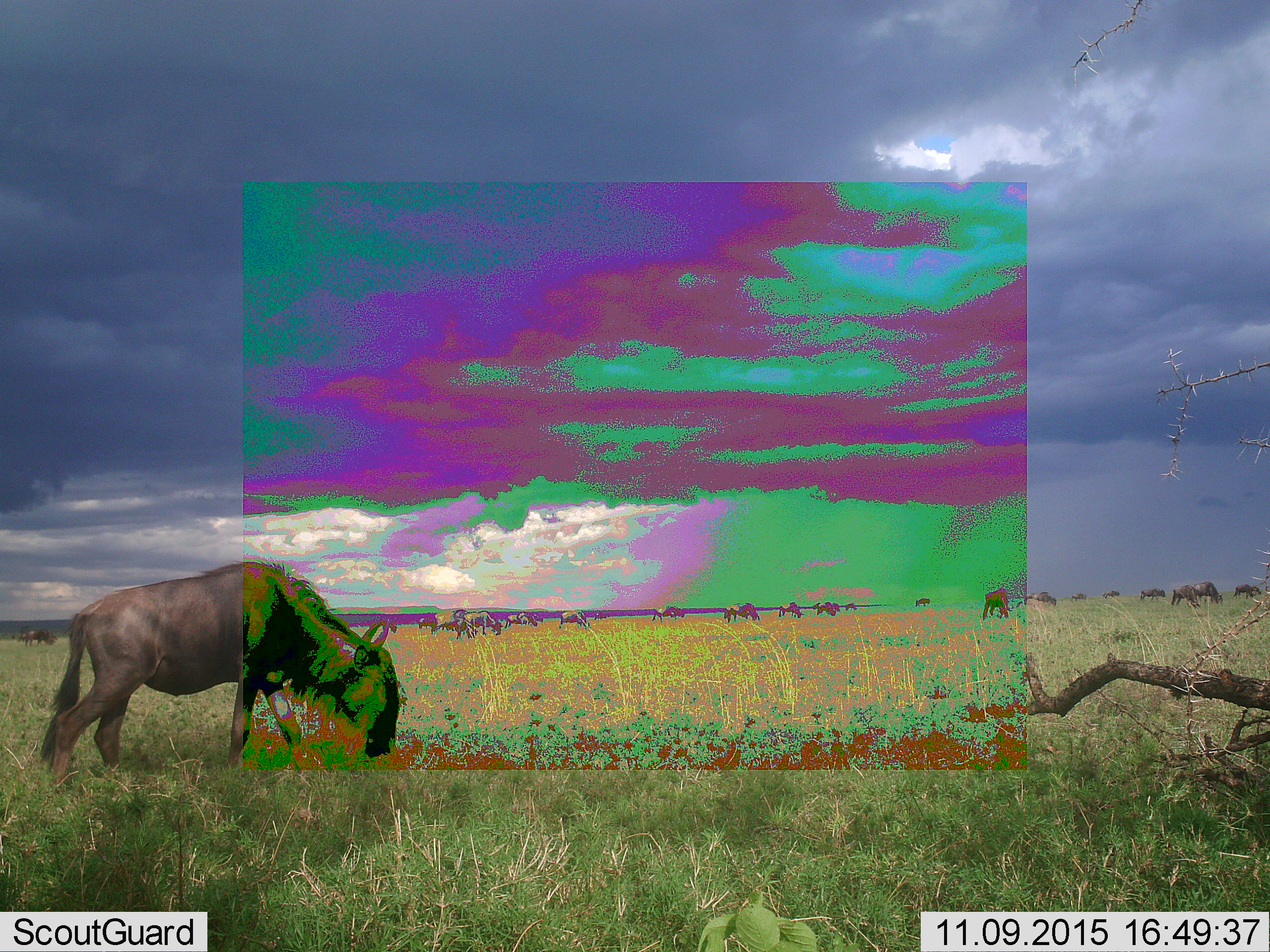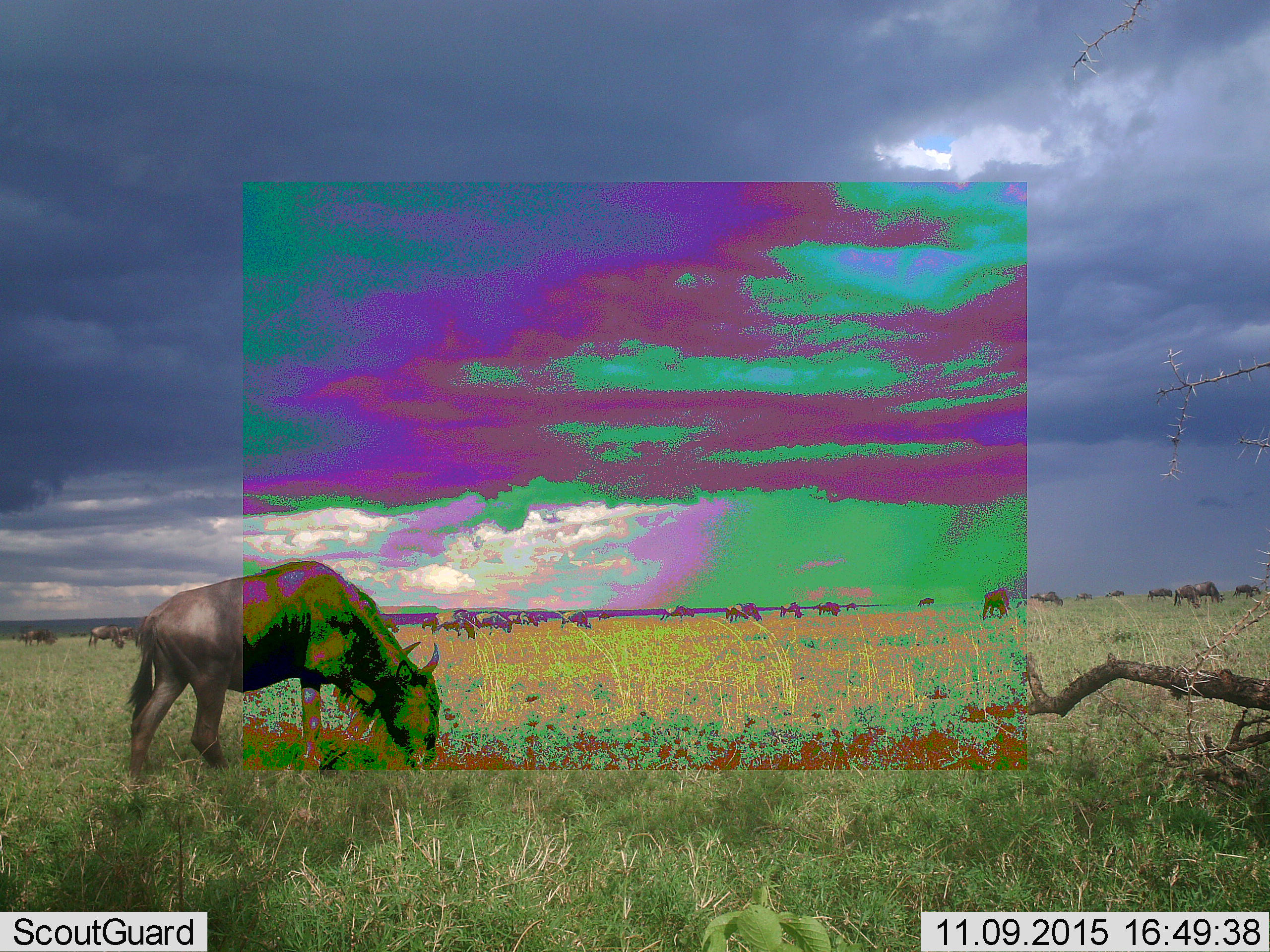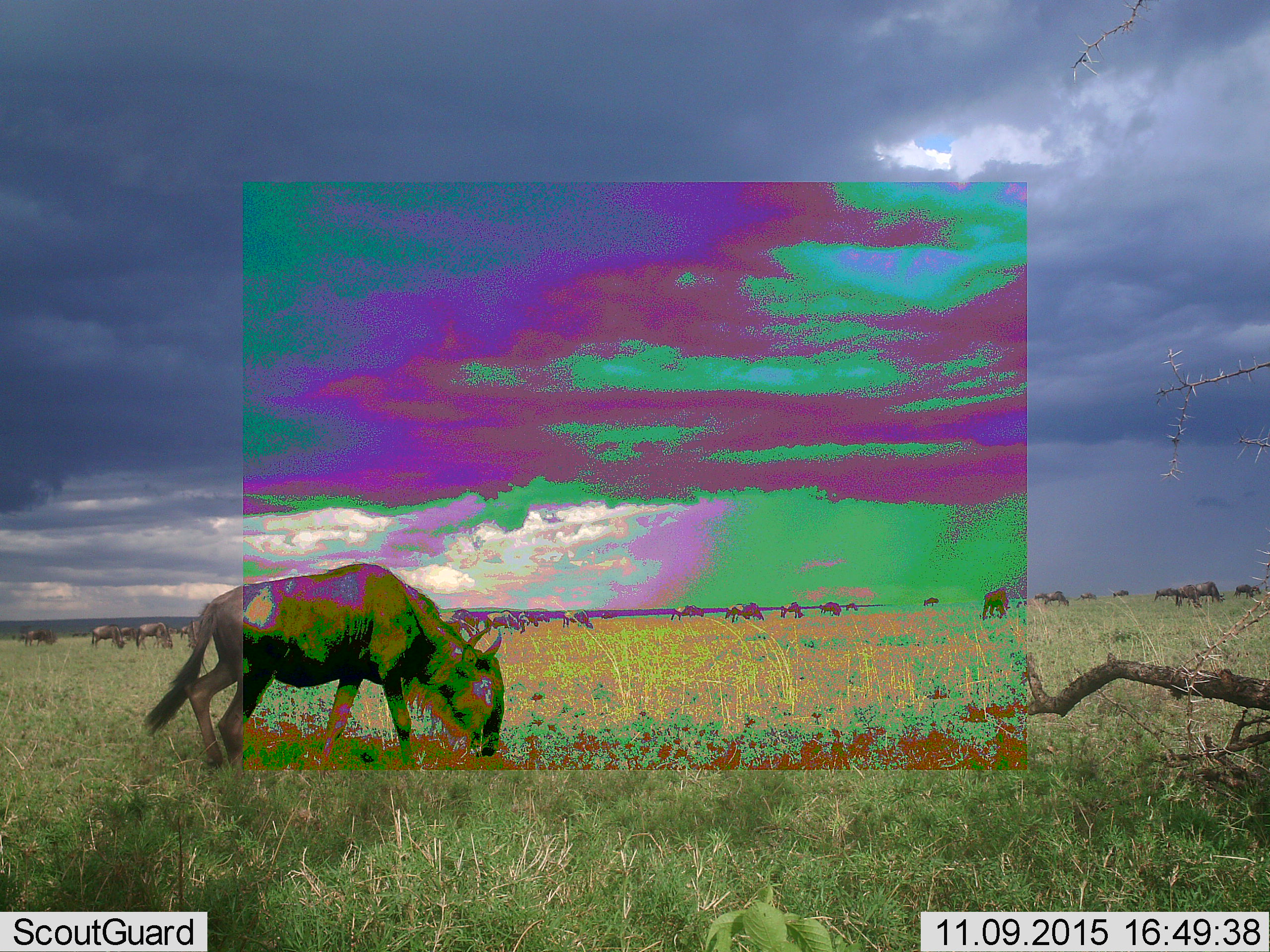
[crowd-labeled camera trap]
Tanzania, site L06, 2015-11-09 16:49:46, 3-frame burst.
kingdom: Animalia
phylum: Chordata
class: Mammalia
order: Artiodactyla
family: Bovidae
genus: Connochaetes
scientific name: Connochaetes taurinus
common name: blue wildebeest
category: wildebeest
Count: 11-50.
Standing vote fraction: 44%.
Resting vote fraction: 11%.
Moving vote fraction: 67%.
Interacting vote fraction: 0%.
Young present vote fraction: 0%.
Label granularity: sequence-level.